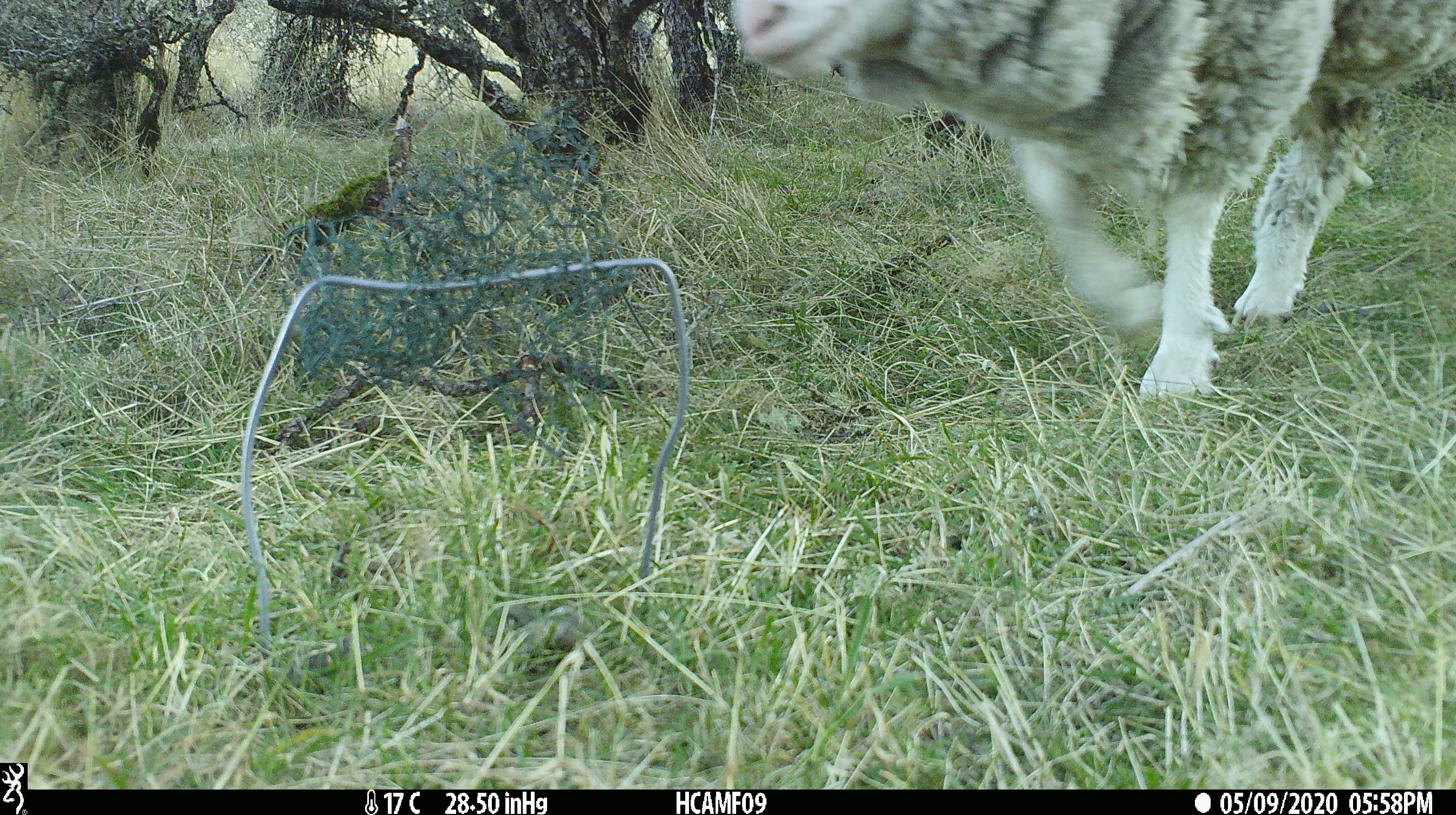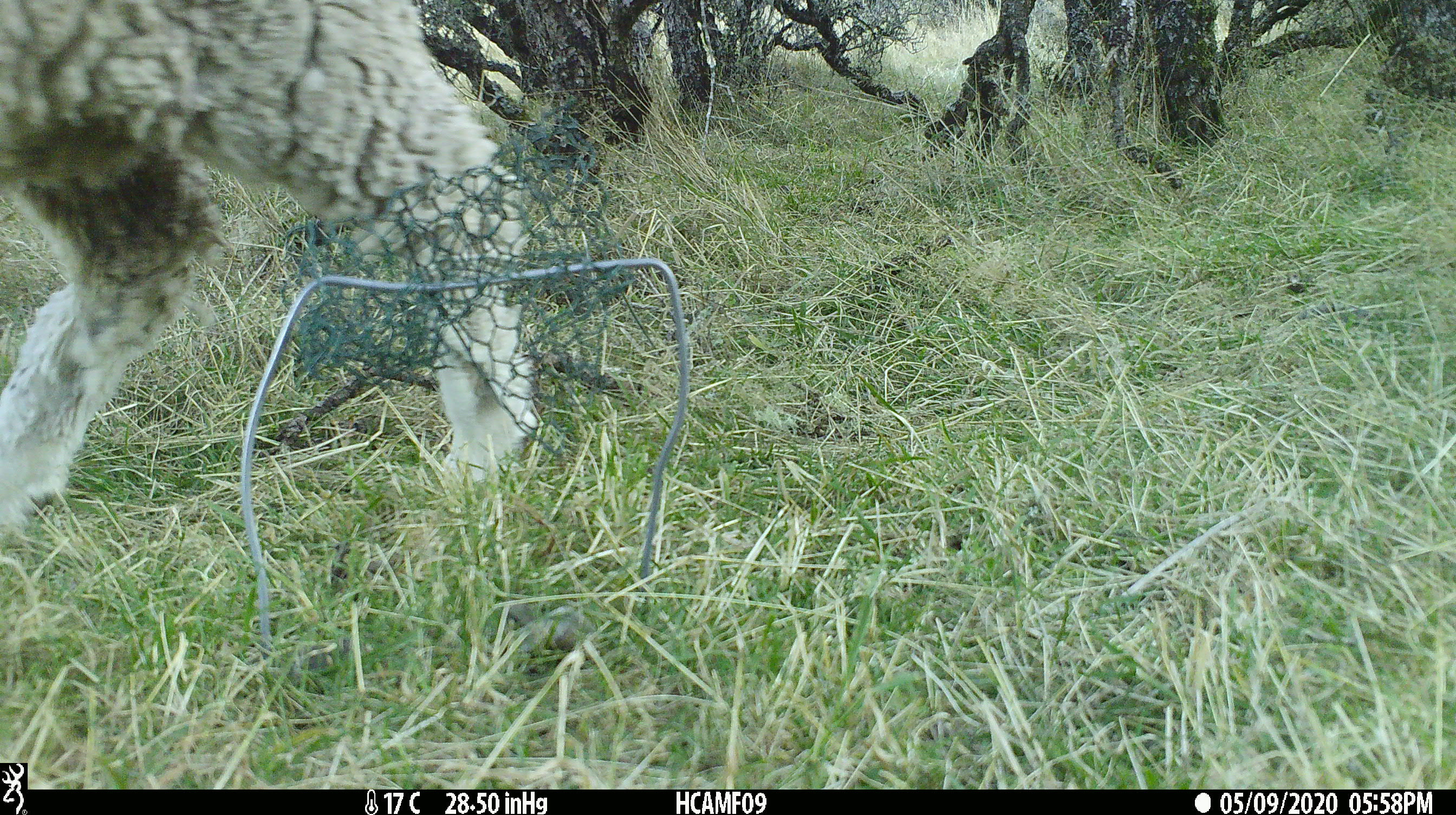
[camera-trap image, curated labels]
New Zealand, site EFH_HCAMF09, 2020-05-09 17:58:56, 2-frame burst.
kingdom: Animalia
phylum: Chordata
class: Mammalia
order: Artiodactyla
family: Bovidae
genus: Ovis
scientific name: Ovis aries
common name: domestic sheep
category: sheep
Sheep (domestic sheep) (Ovis aries).